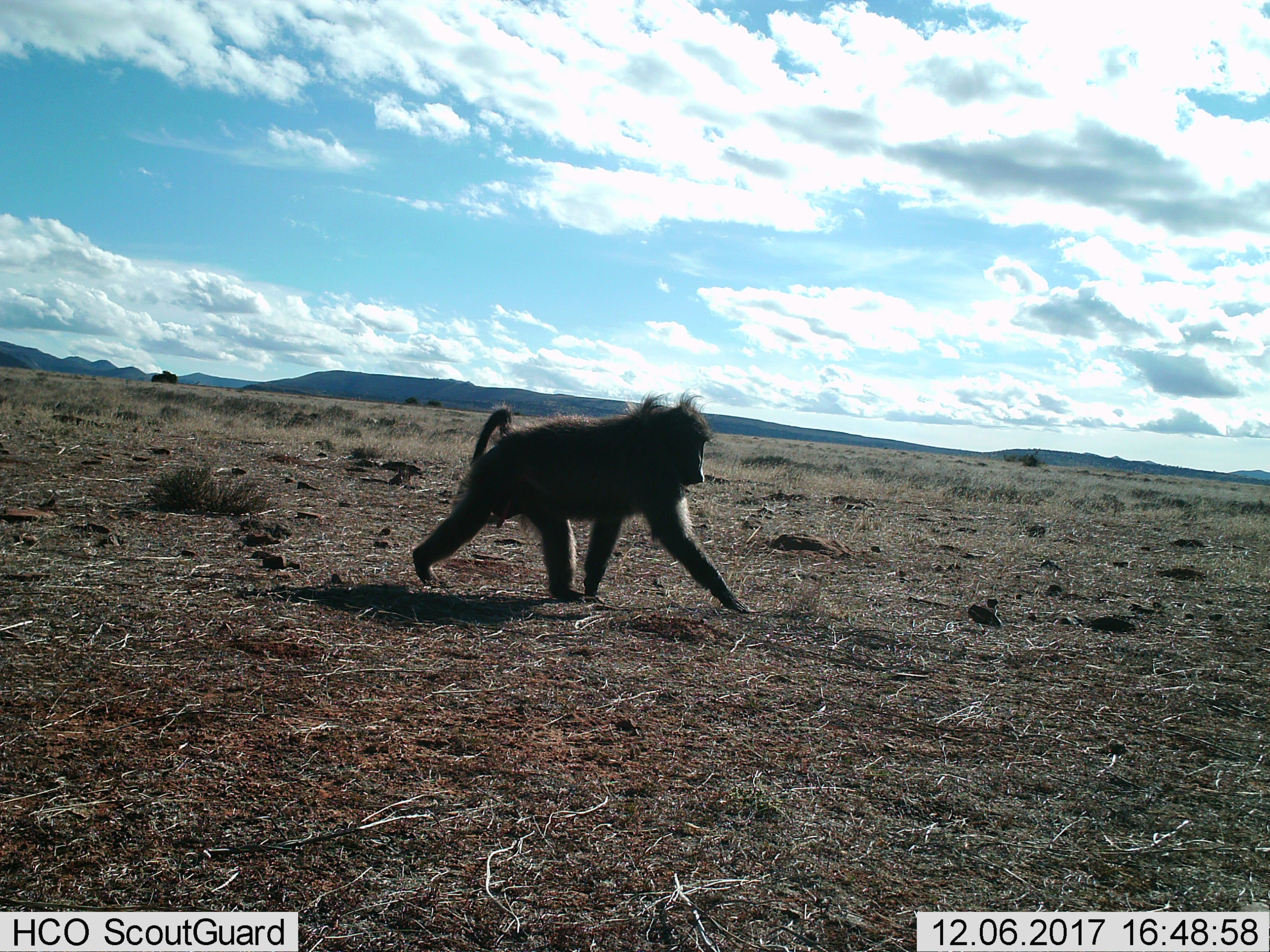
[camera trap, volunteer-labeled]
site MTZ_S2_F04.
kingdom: Animalia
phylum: Chordata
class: Mammalia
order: Primates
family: Cercopithecidae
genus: Papio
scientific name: Papio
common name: baboon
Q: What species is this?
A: Baboon (Papio).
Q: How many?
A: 1.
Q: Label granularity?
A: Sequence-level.